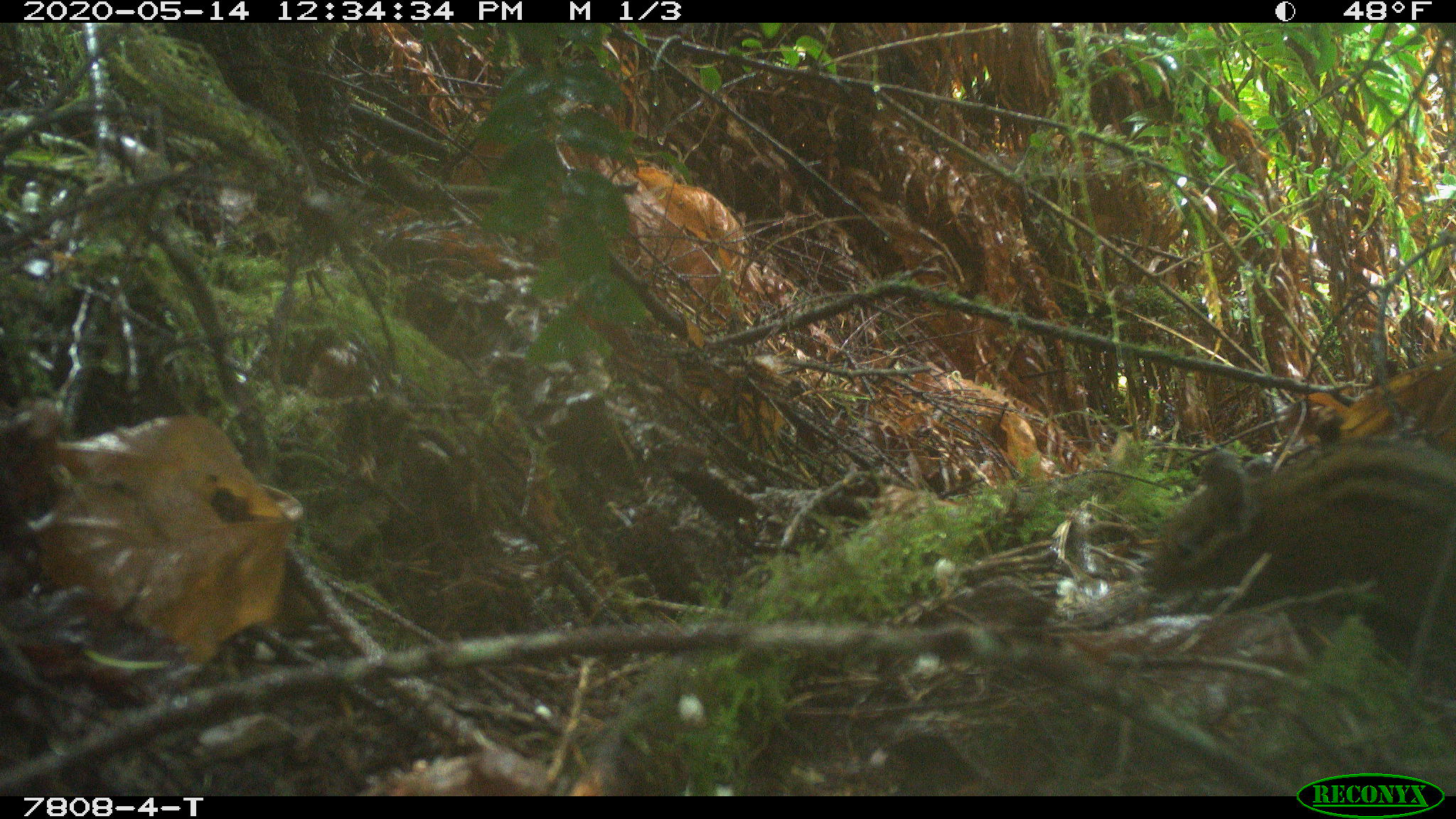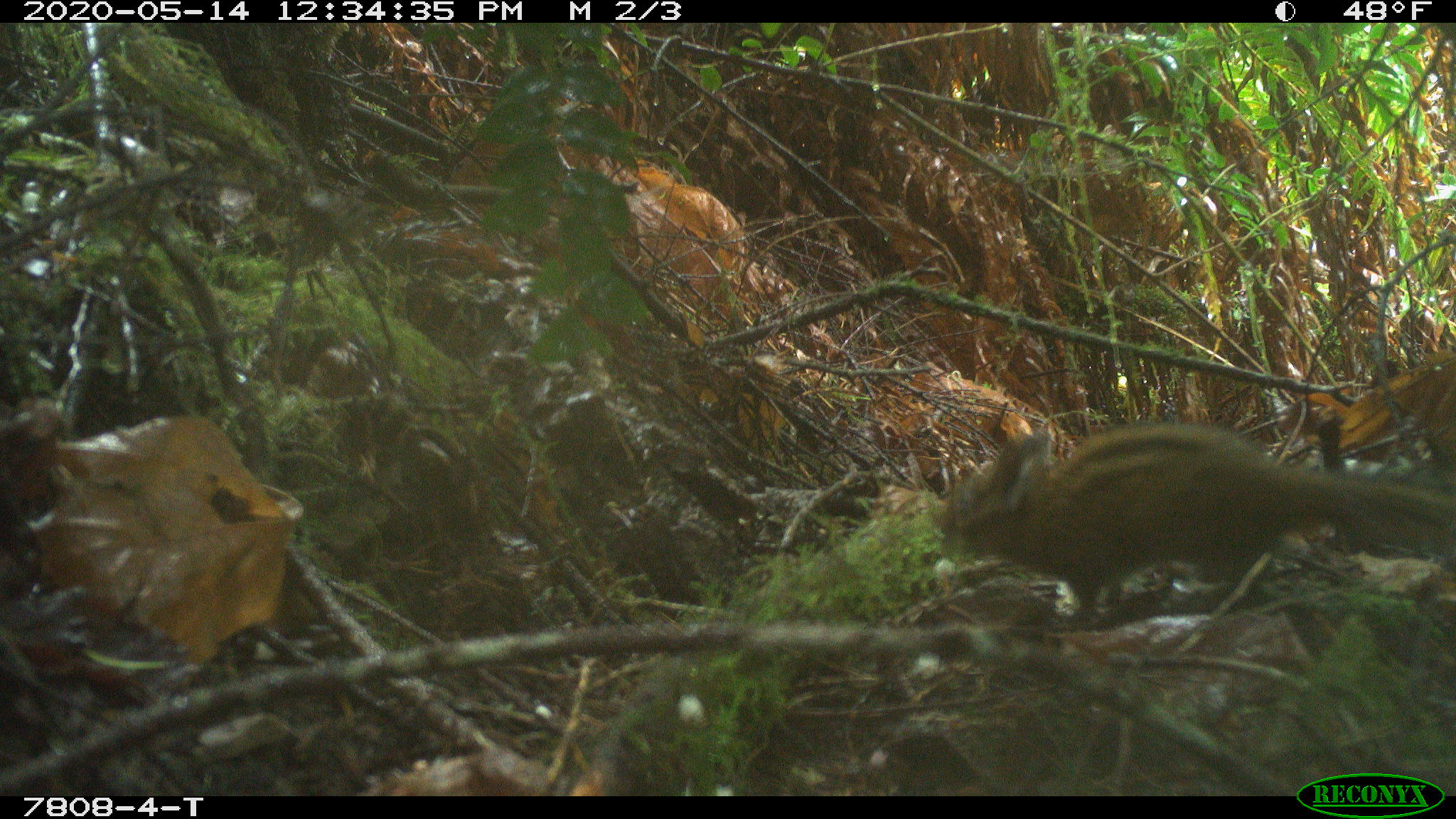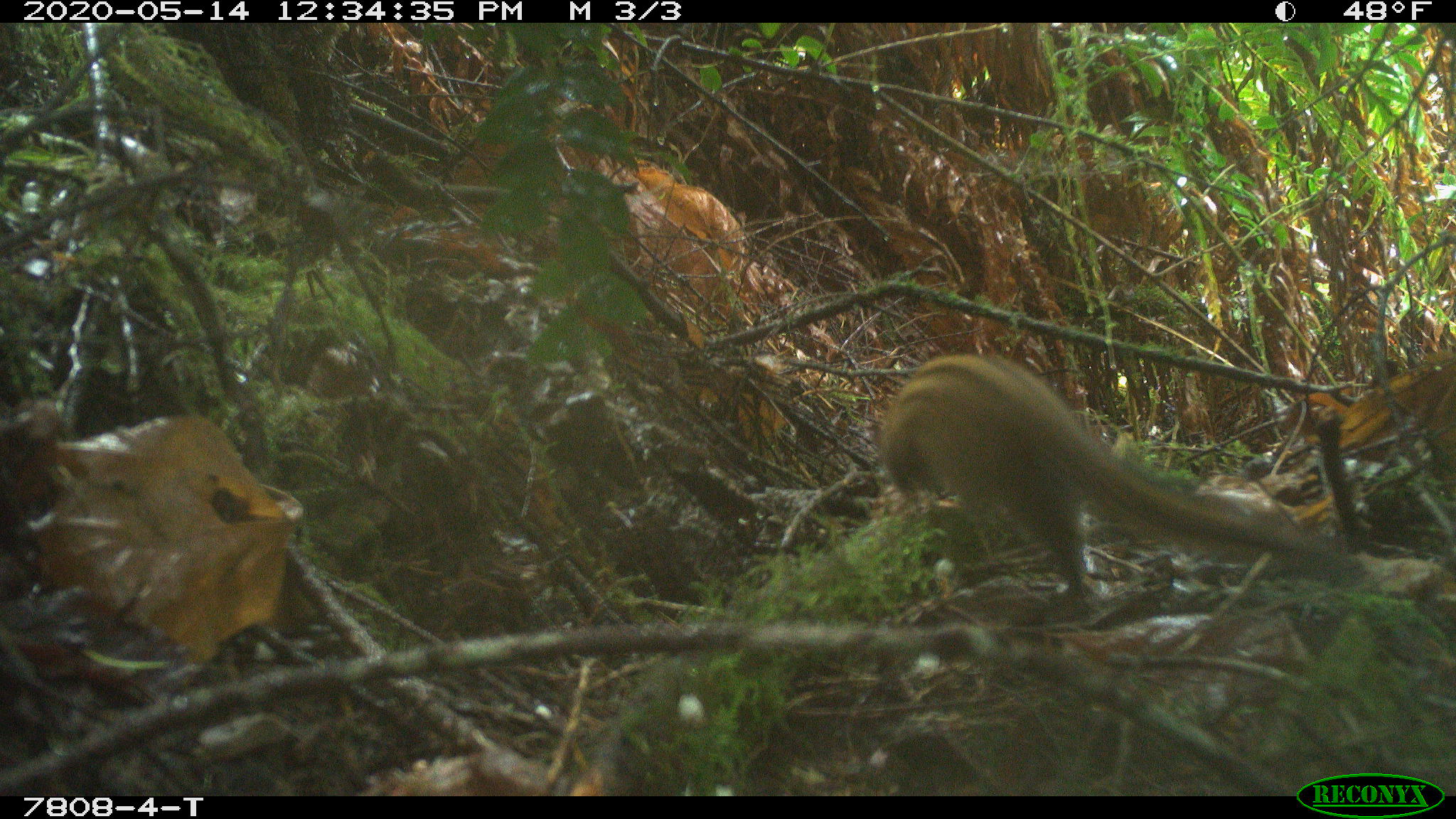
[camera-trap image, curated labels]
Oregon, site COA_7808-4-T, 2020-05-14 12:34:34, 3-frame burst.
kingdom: Animalia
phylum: Chordata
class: Mammalia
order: Rodentia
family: Sciuridae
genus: Neotamias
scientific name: Neotamias townsendii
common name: townsend's chipmunk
Townsend's chipmunk (Neotamias townsendii).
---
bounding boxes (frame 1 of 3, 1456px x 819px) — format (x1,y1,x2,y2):
townsend's chipmunk: (1132,421,1453,685)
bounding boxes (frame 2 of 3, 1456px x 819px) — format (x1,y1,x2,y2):
townsend's chipmunk: (926,401,1447,617)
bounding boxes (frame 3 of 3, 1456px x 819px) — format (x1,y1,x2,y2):
townsend's chipmunk: (861,342,1371,603)